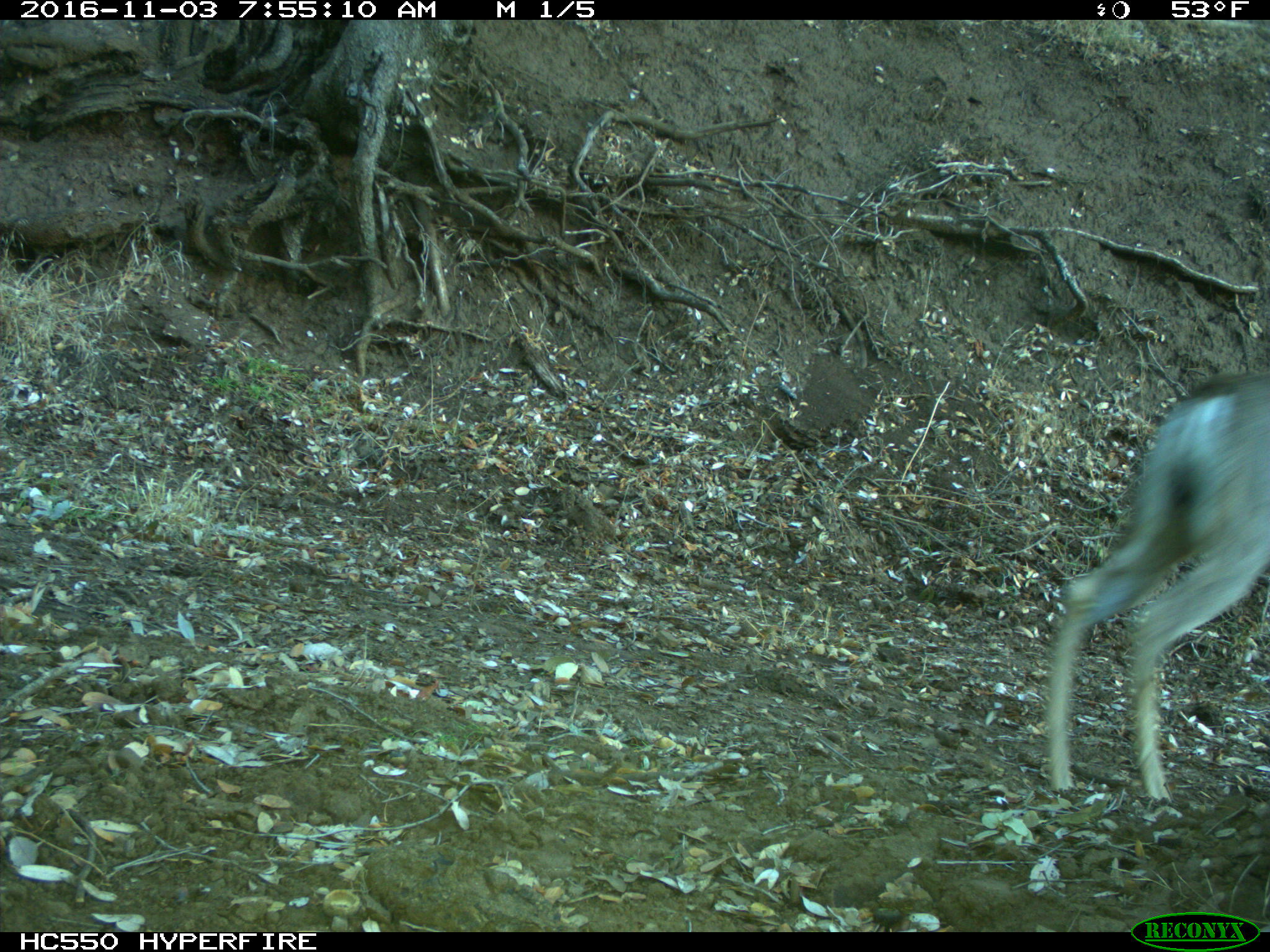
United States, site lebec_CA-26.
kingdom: Animalia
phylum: Chordata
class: Mammalia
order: Artiodactyla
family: Cervidae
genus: Odocoileus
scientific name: Odocoileus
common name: deer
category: unidentified deer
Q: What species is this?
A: Unidentified deer (deer) (Odocoileus).